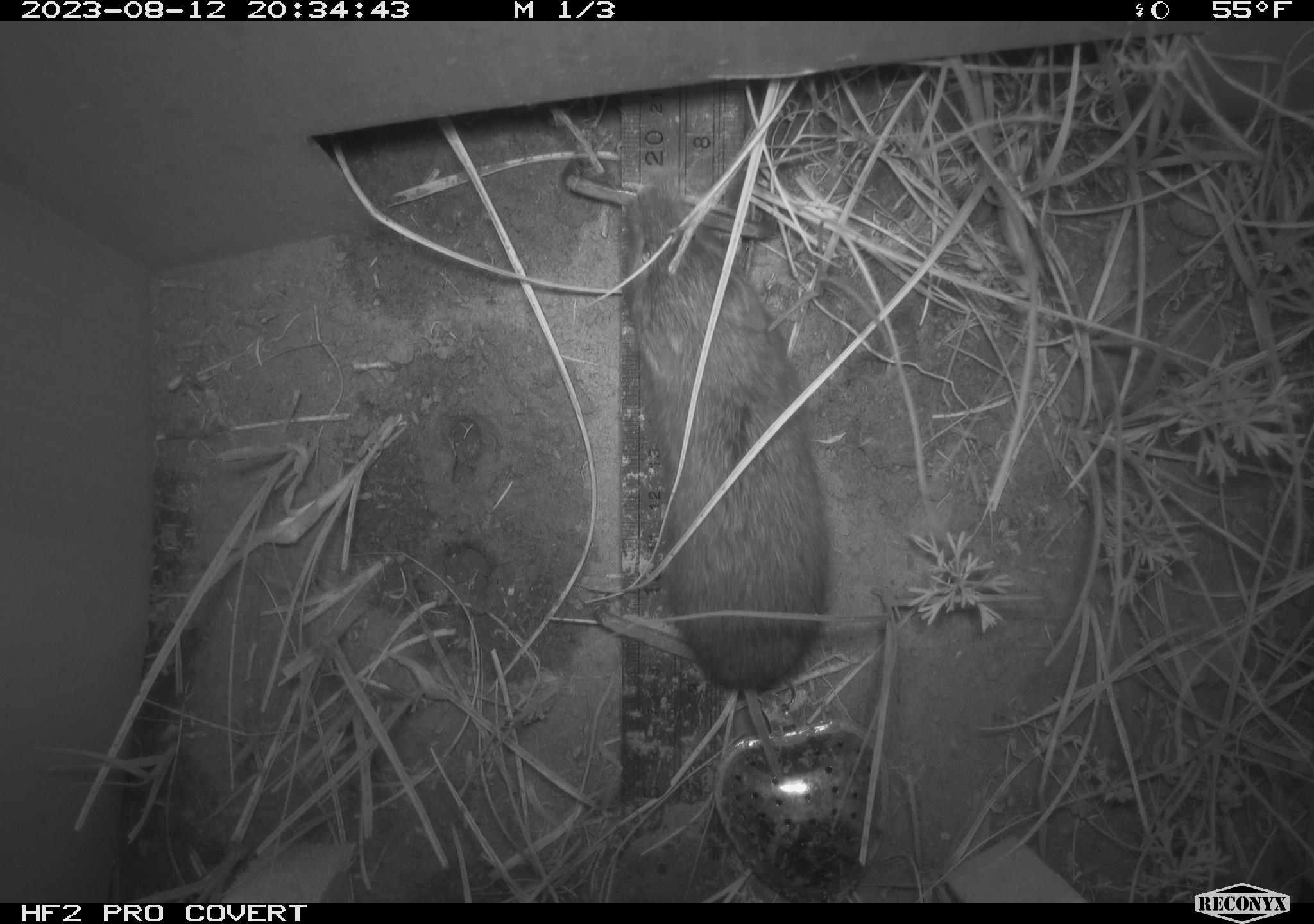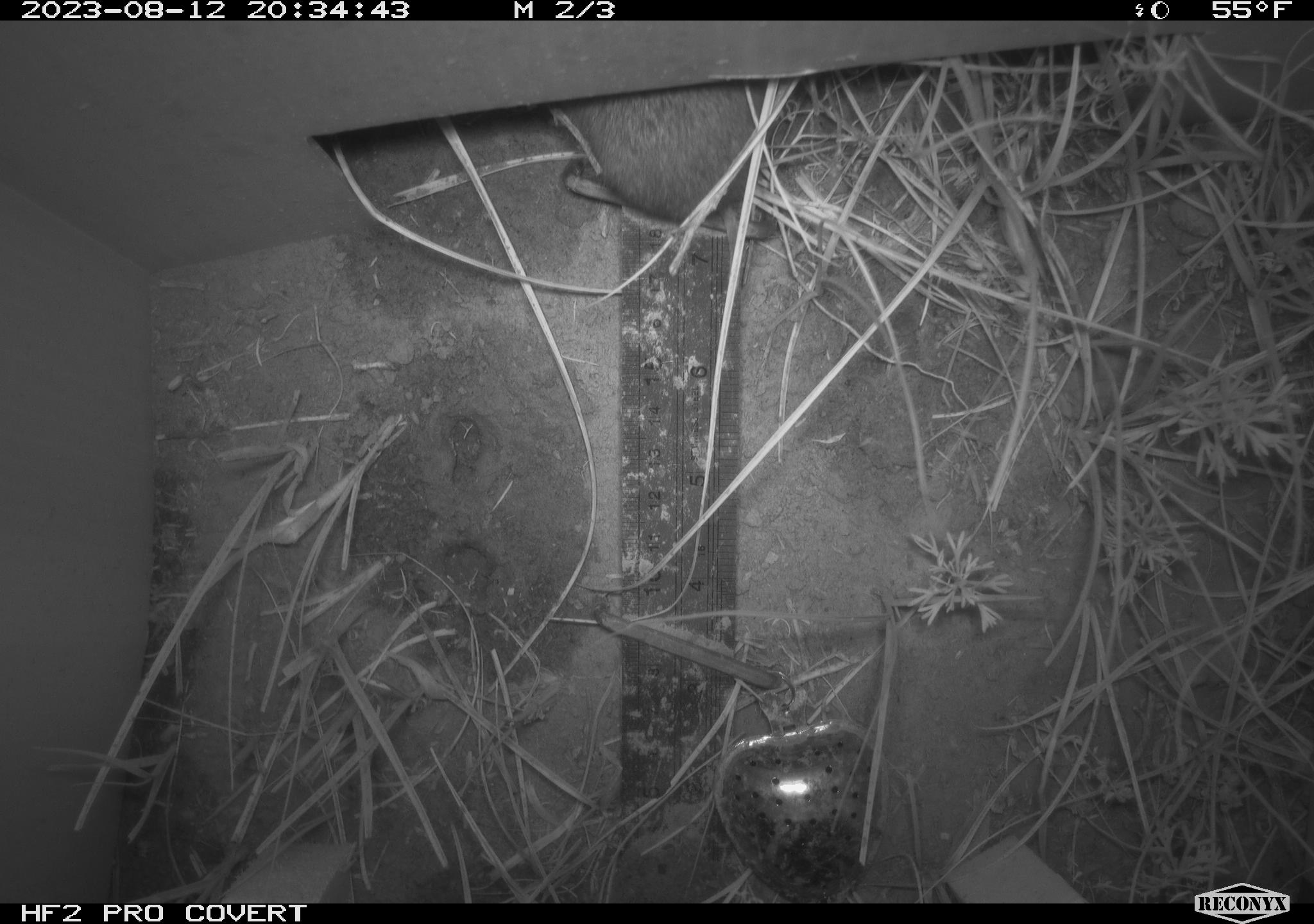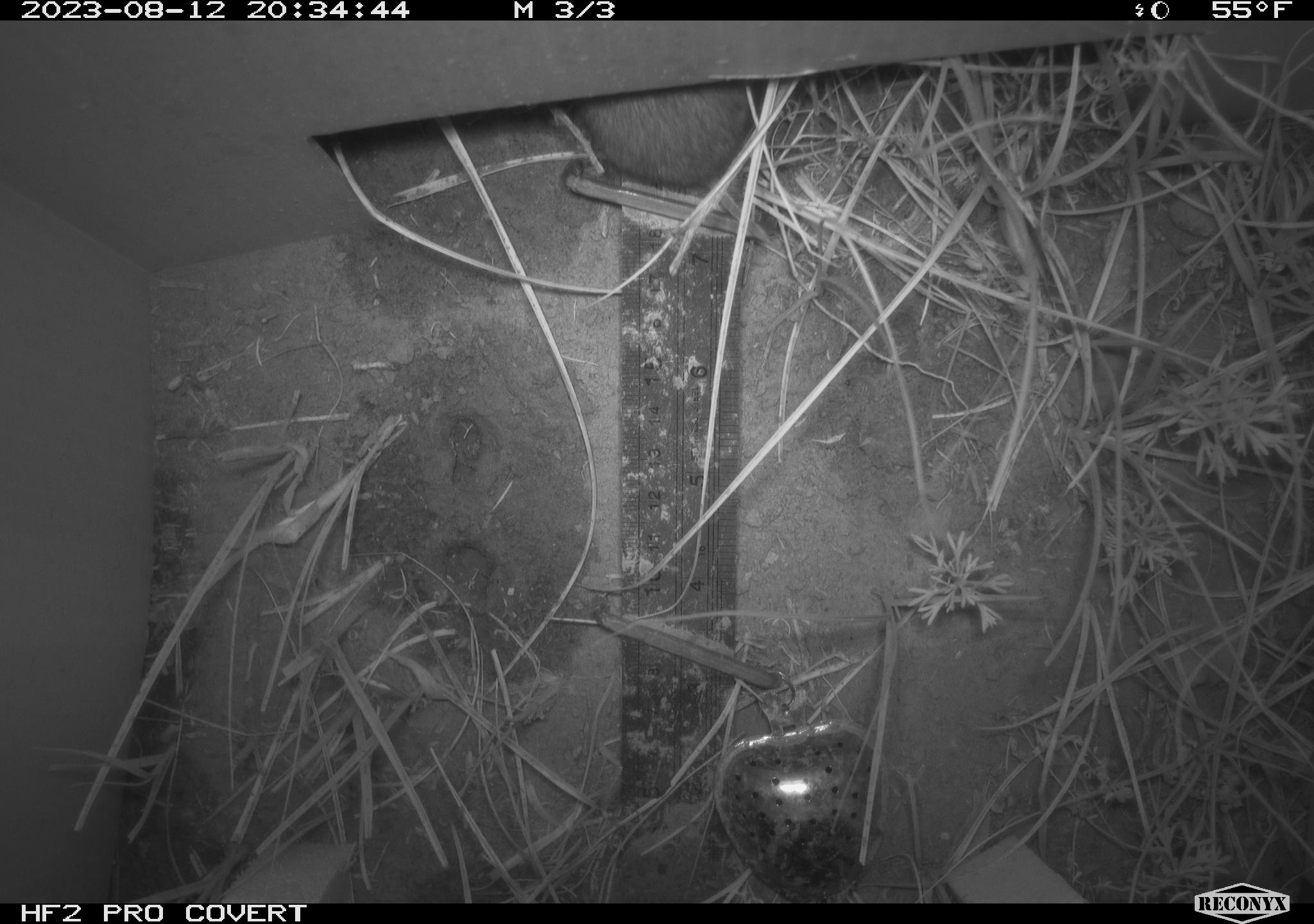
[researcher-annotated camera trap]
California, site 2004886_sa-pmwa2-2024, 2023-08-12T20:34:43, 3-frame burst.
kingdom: Animalia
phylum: Chordata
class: Mammalia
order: Rodentia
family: Cricetidae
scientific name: Arvicolinae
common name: voles, lemmings, and muskrats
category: arvicolinae subfamily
Arvicolinae subfamily (voles, lemmings, and muskrats) (Arvicolinae).